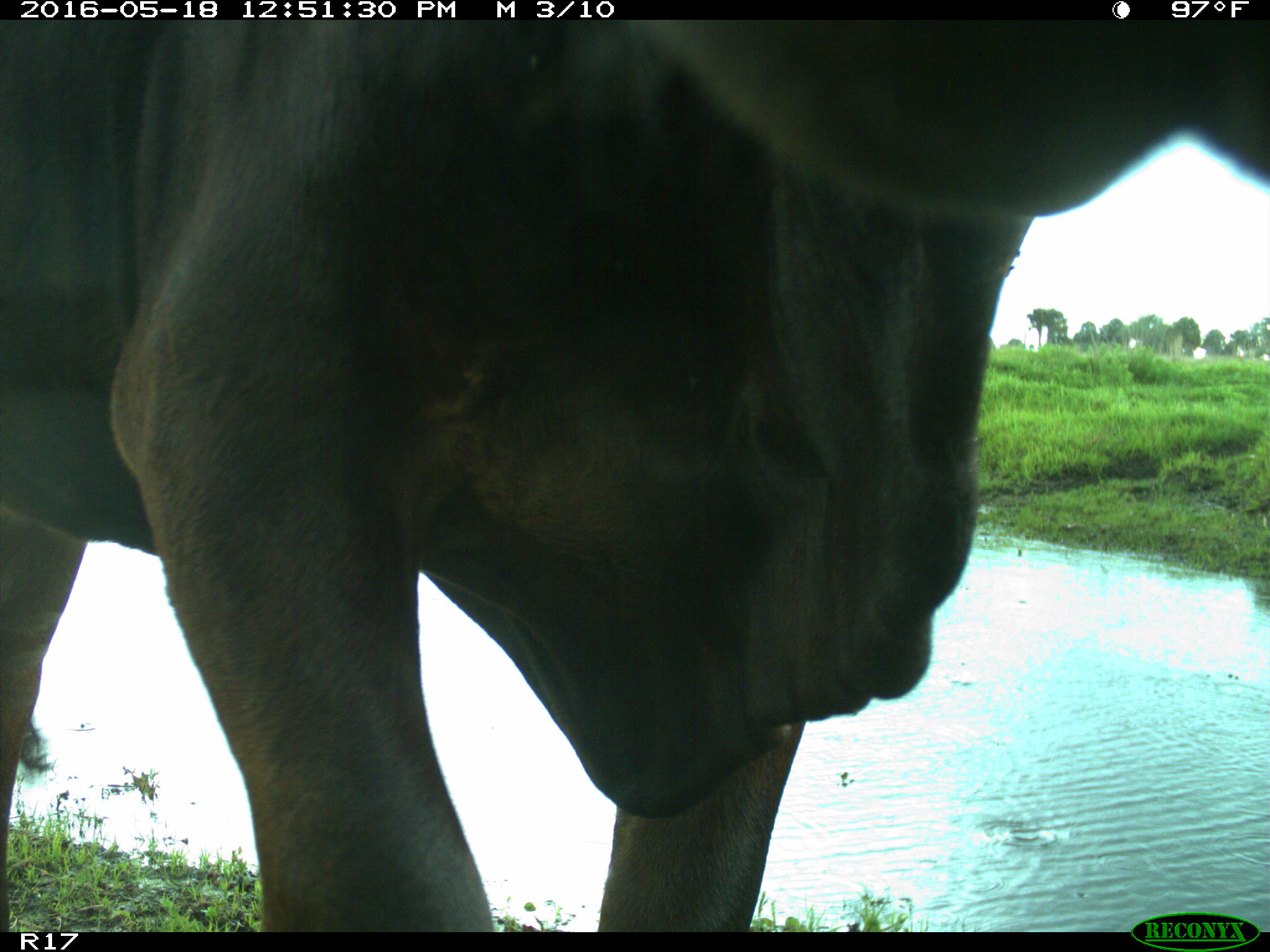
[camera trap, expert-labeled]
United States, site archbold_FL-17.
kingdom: Animalia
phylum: Chordata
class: Mammalia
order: Artiodactyla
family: Bovidae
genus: Bos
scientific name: Bos taurus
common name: domestic cow